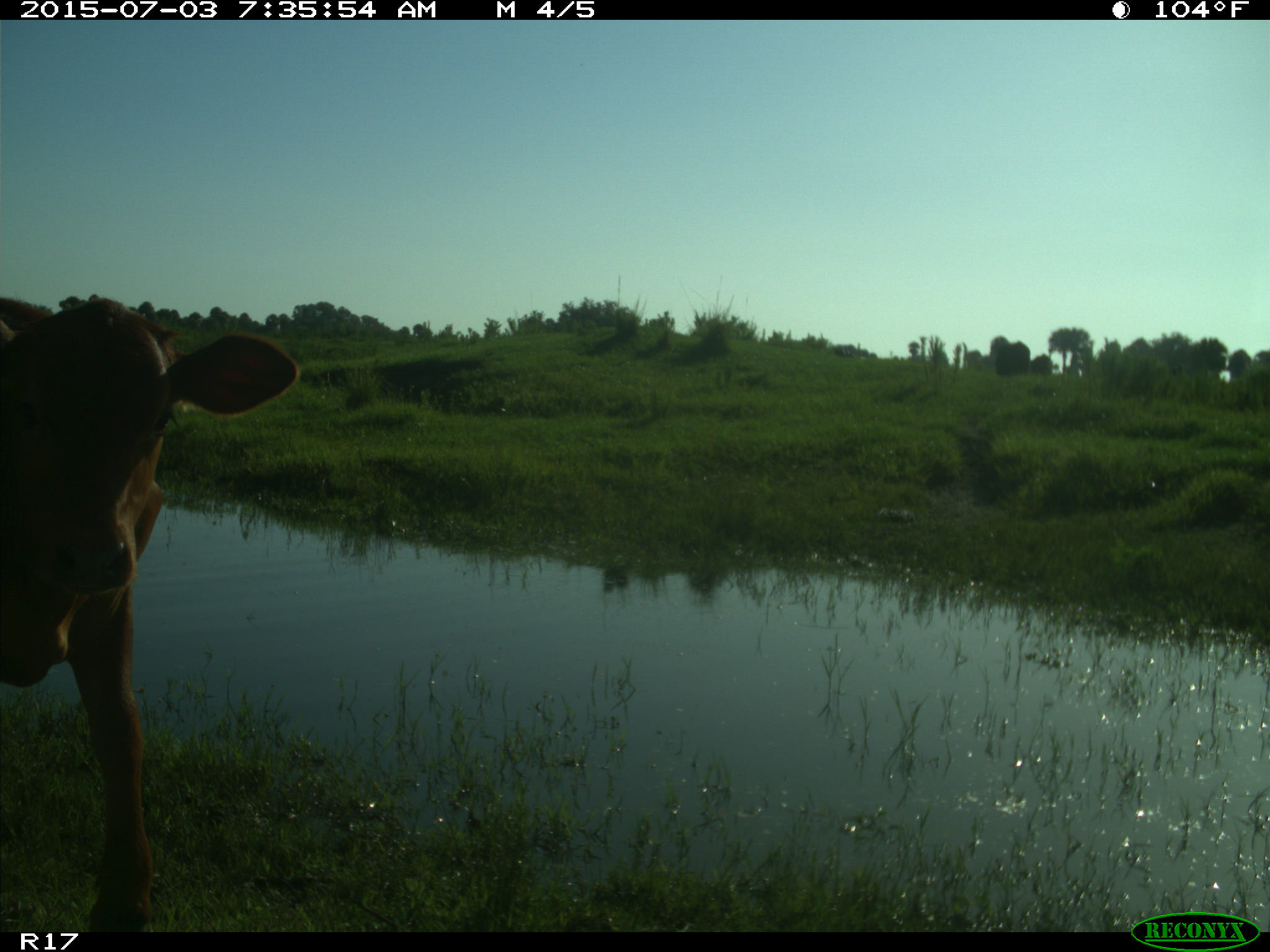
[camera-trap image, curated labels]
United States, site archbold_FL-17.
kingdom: Animalia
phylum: Chordata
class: Mammalia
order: Artiodactyla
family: Bovidae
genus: Bos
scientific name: Bos taurus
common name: domestic cow